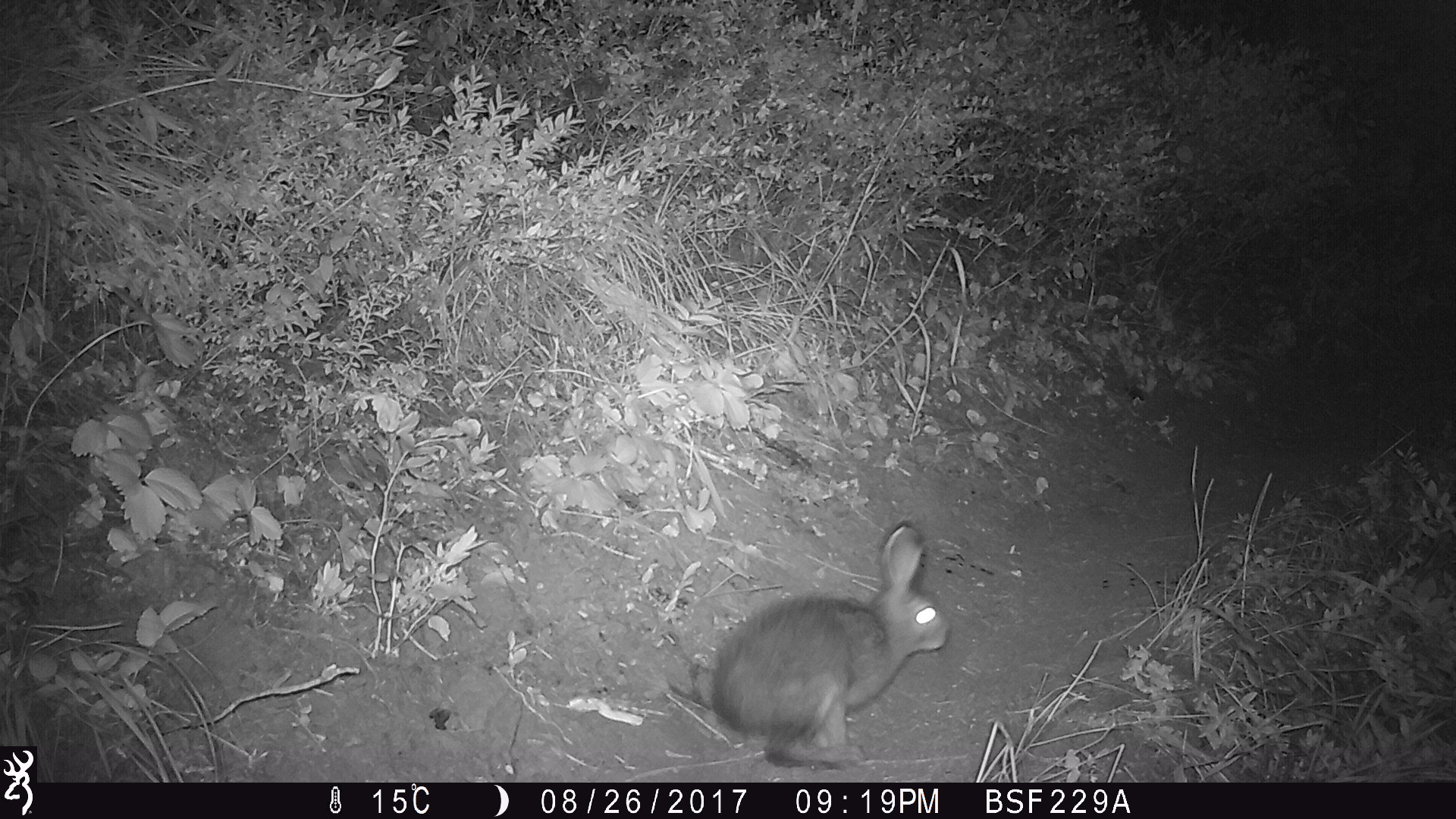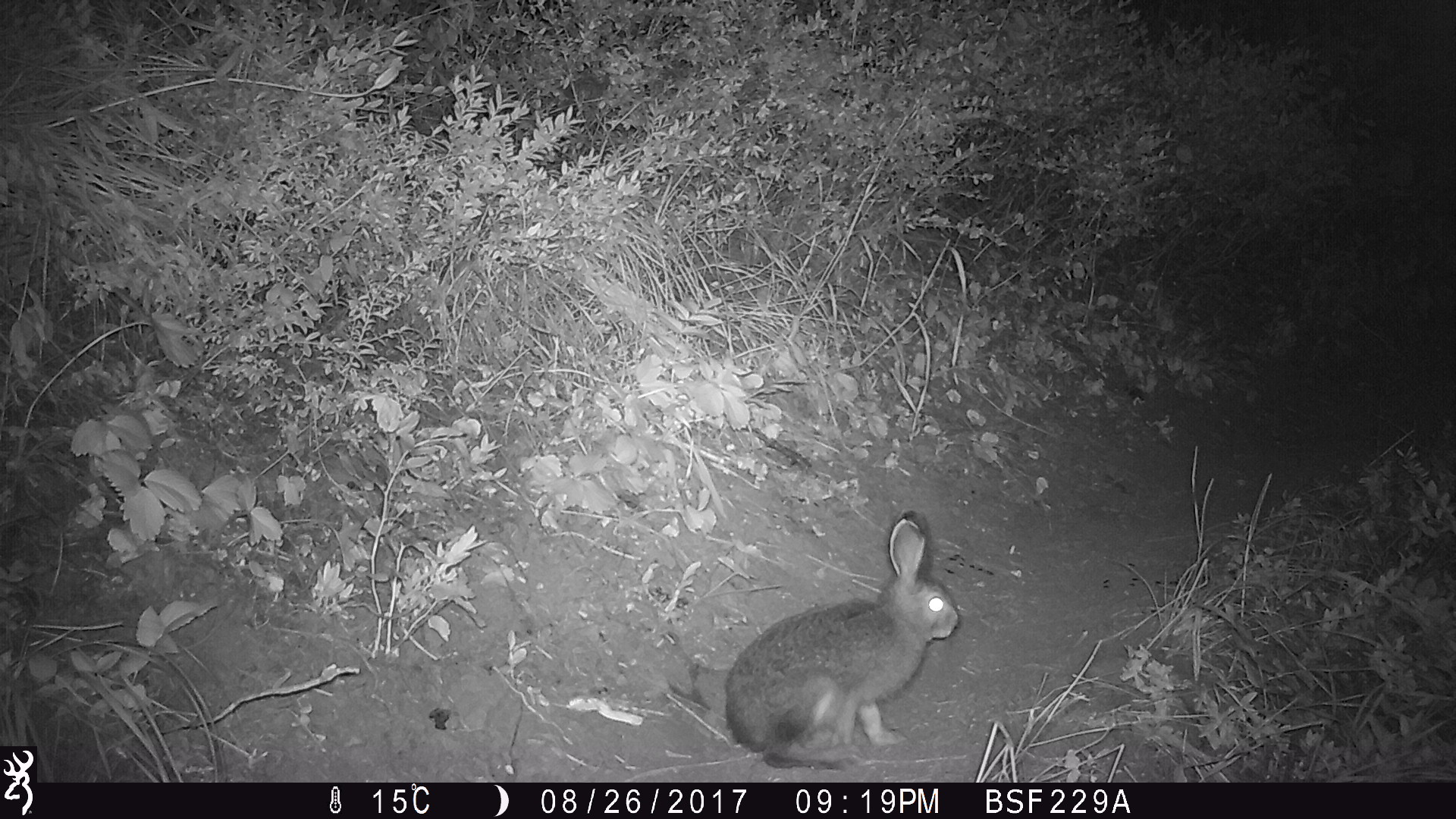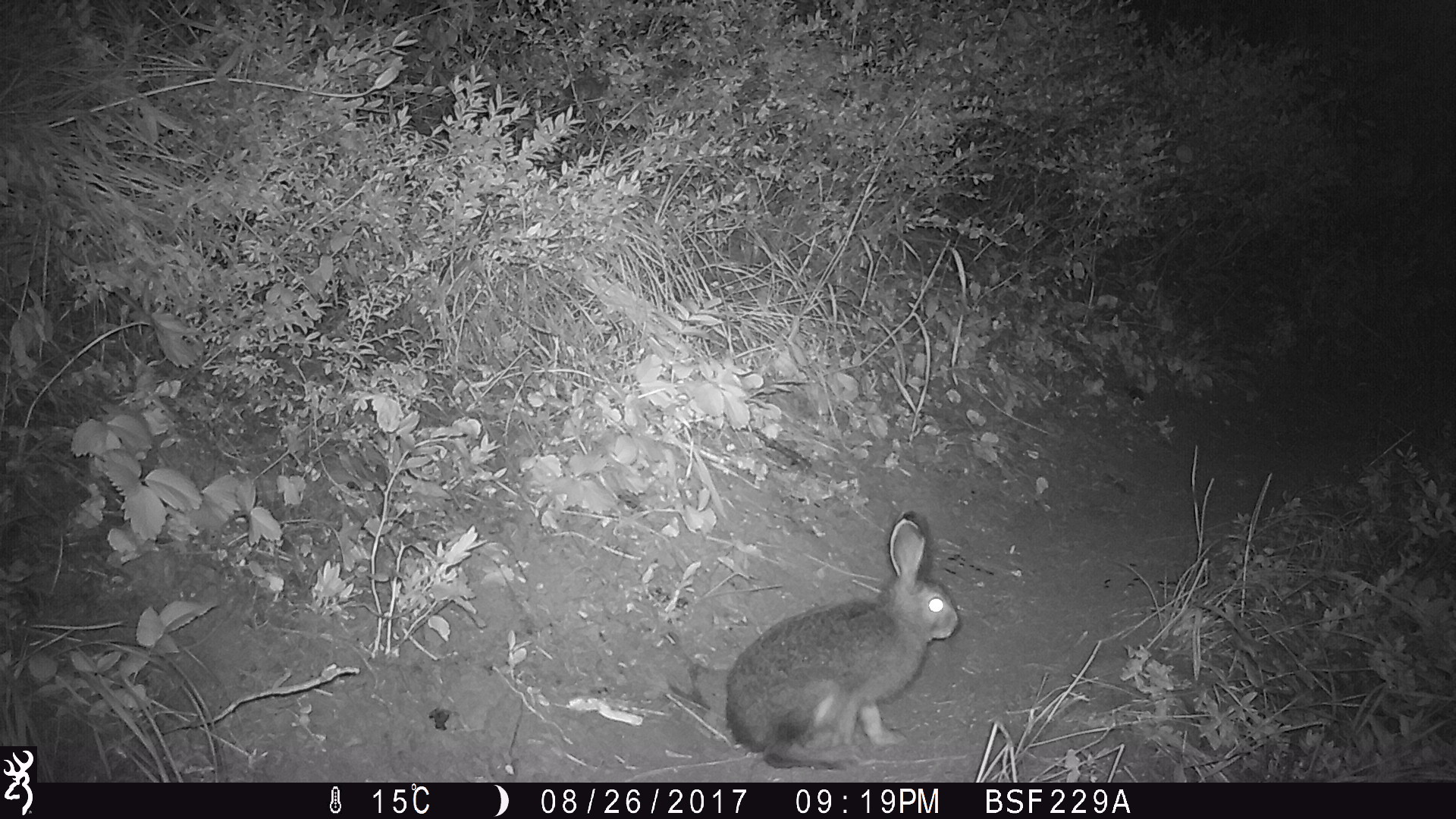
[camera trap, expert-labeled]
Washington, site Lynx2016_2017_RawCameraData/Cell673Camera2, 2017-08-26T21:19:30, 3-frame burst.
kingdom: Animalia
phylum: Chordata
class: Mammalia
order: Lagomorpha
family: Leporidae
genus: Lepus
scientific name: Lepus americanus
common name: snowshoe hare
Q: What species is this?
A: Lepus americanus (snowshoe hare).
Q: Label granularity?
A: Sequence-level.